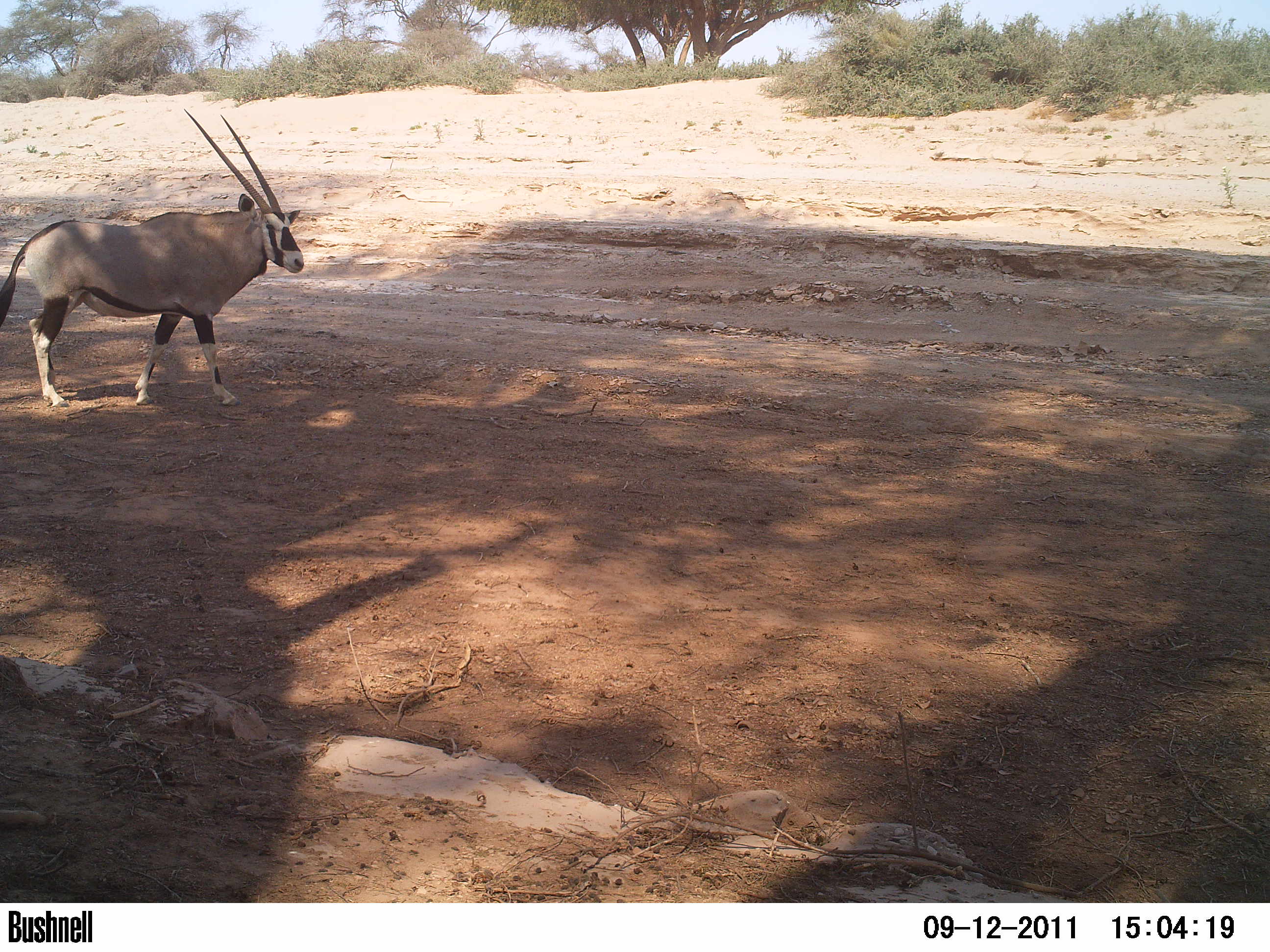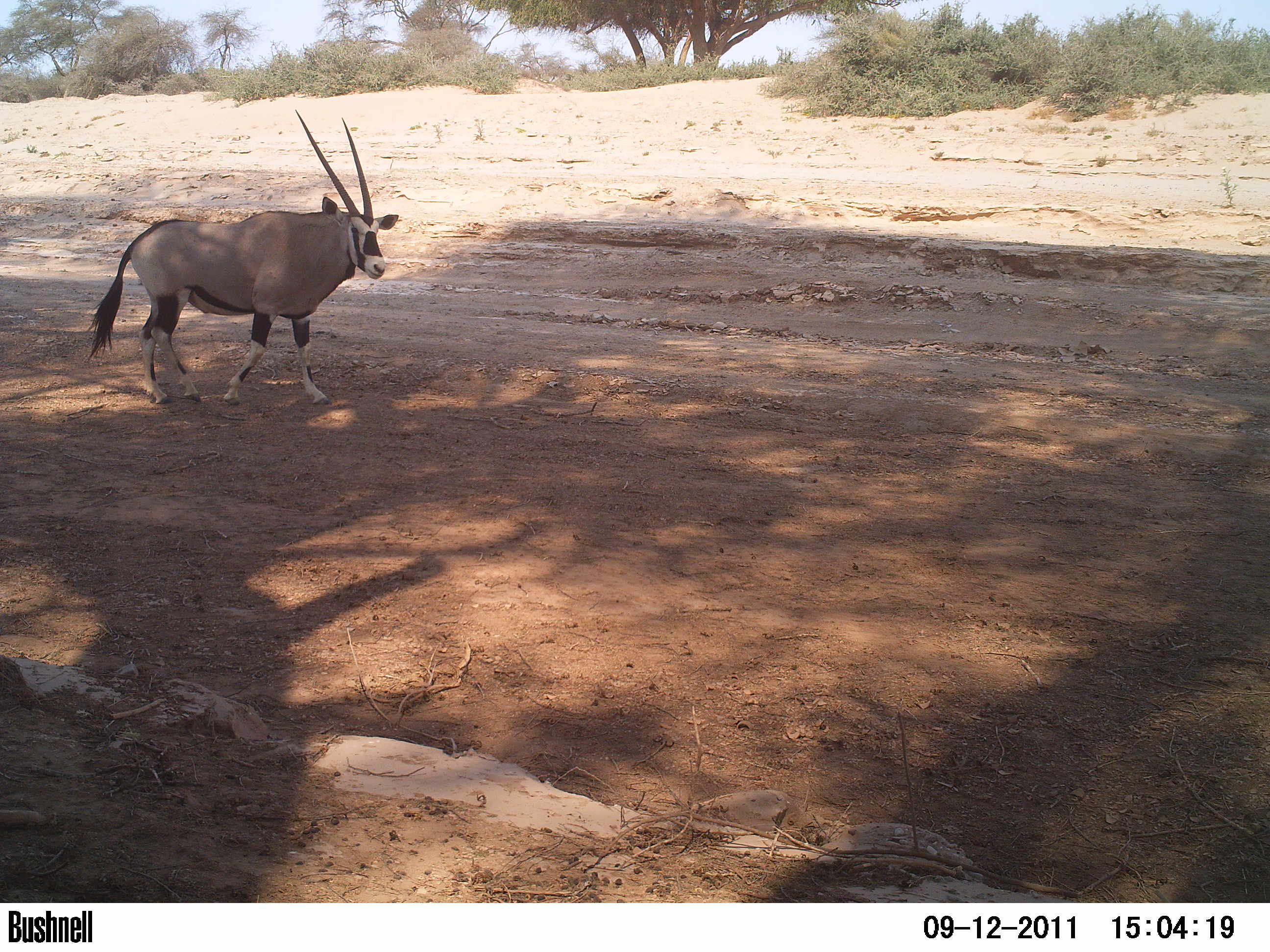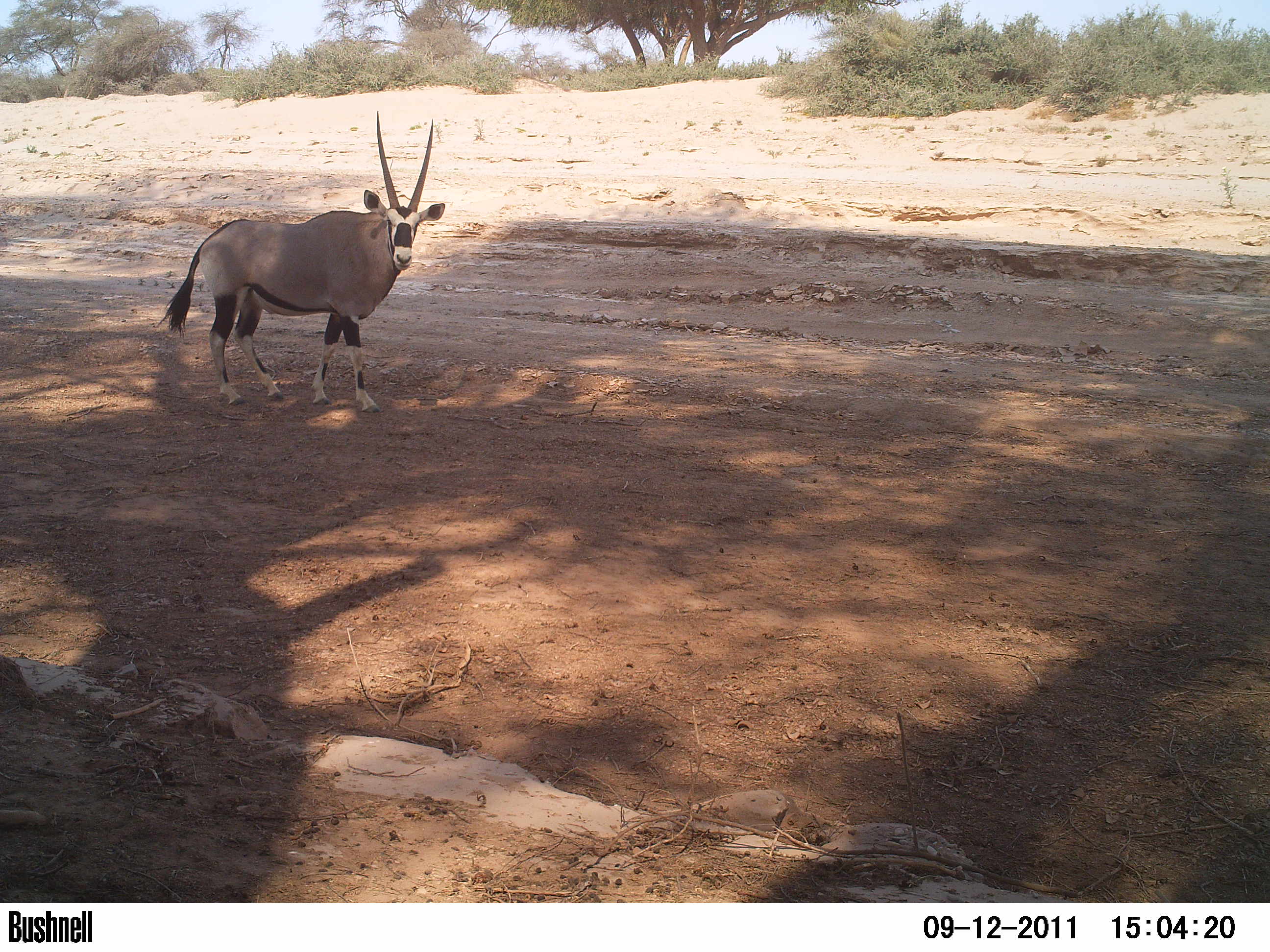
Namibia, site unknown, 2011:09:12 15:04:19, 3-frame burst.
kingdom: Animalia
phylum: Chordata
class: Mammalia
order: Artiodactyla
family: Bovidae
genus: Oryx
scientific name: Oryx gazella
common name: gemsbok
Oryx gazella (gemsbok).